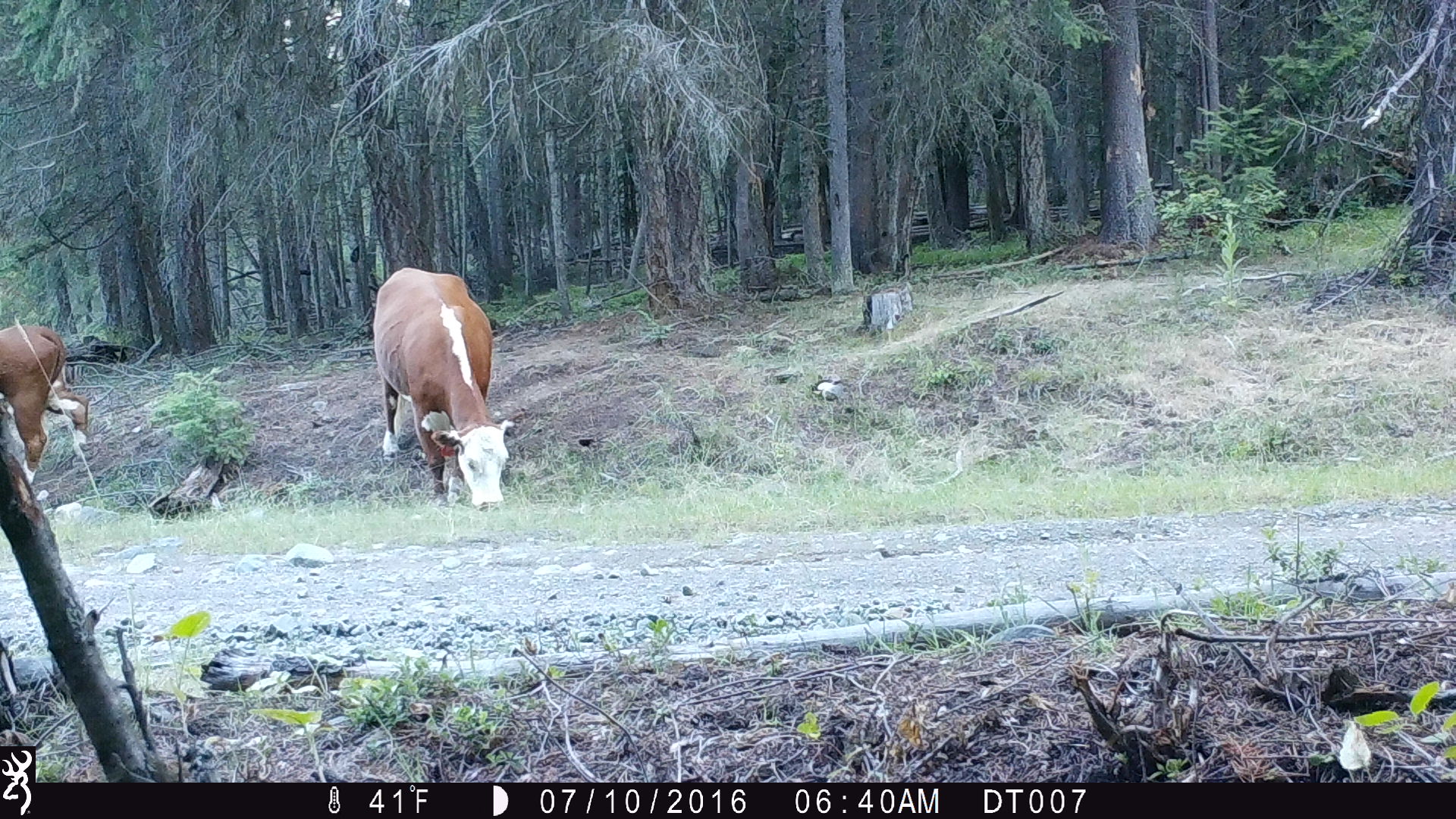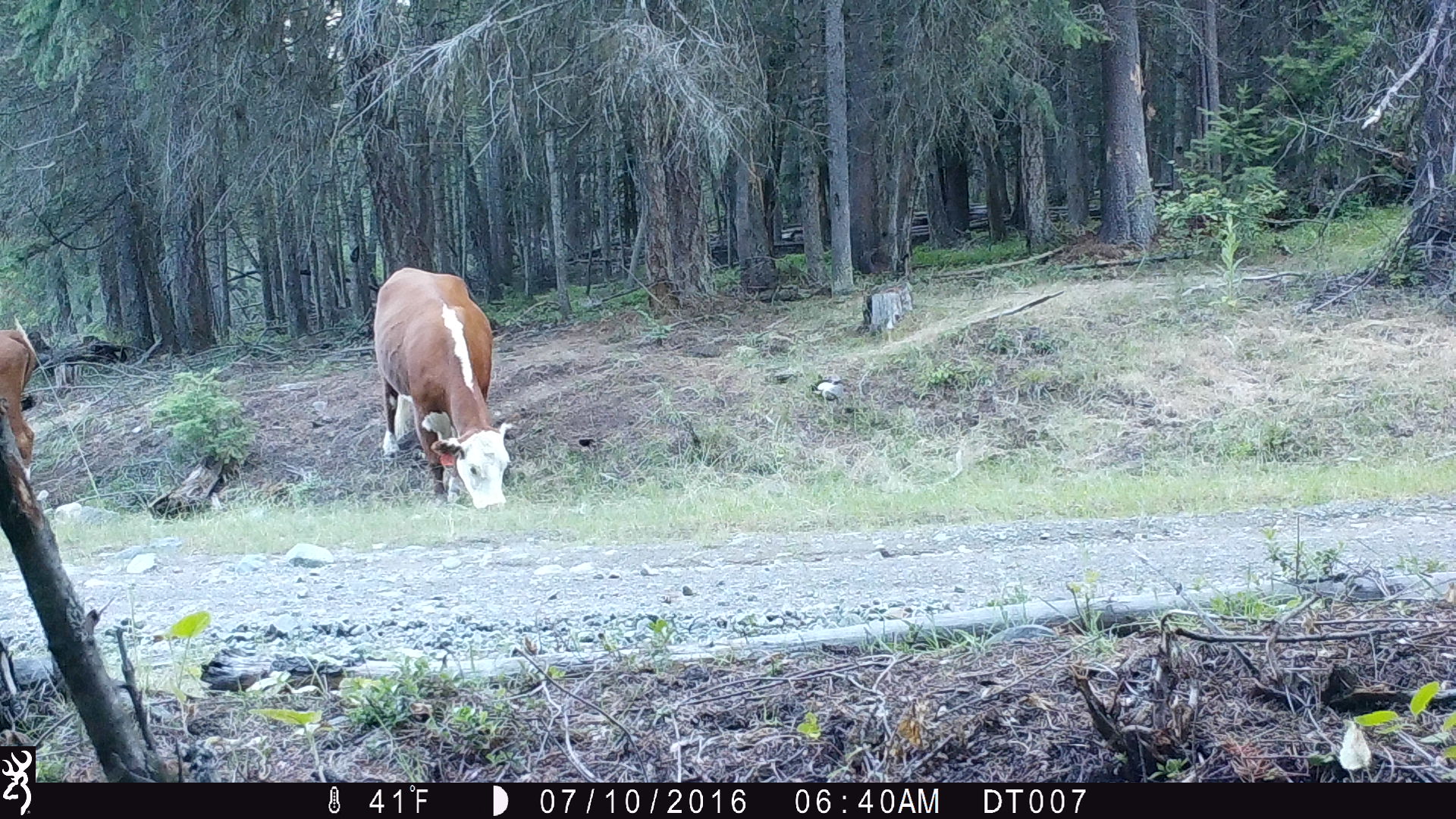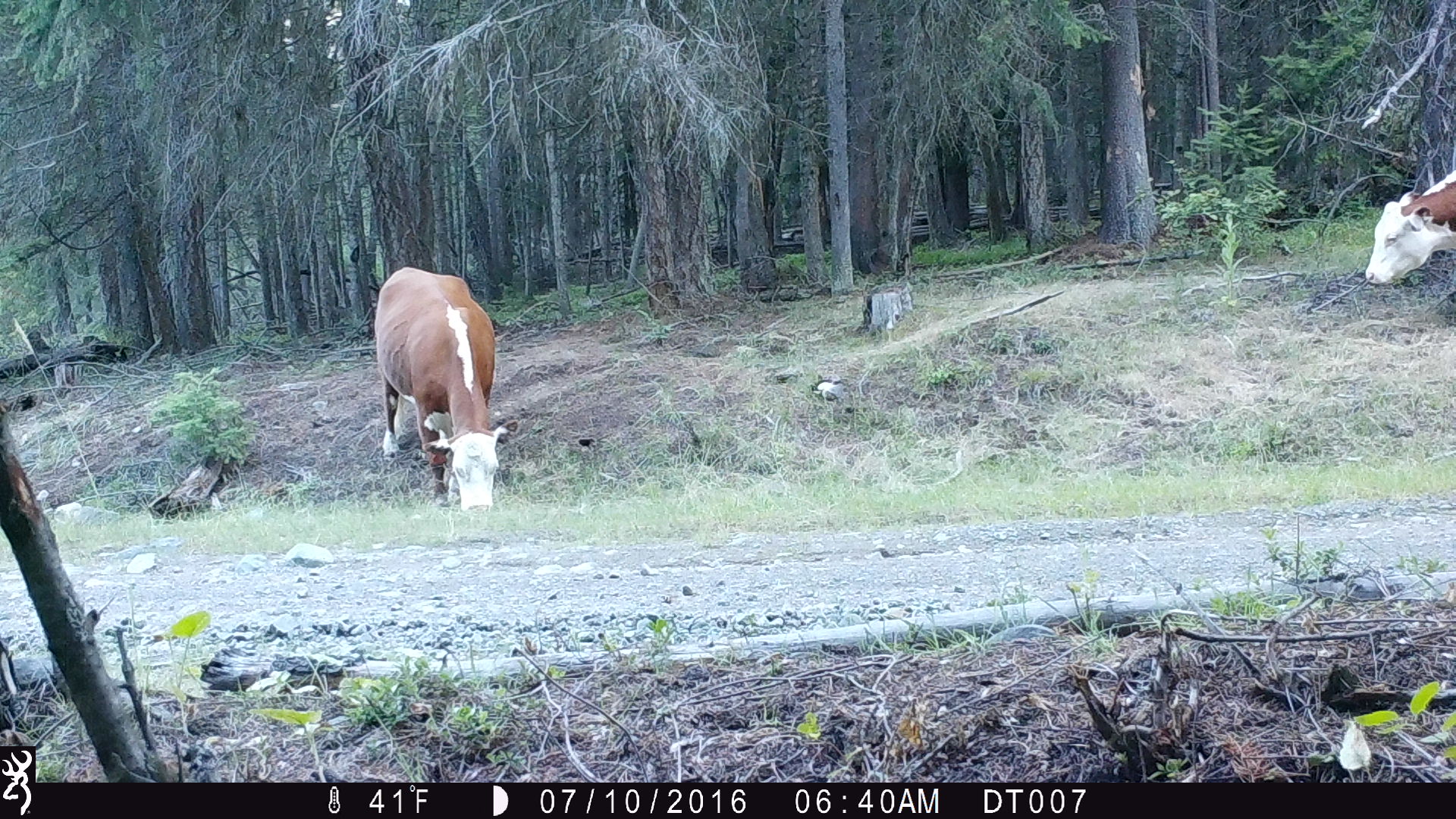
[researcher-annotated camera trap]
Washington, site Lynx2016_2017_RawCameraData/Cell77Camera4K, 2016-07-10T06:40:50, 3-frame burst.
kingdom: Animalia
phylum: Chordata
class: Mammalia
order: Artiodactyla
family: Bovidae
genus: Bos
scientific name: Bos taurus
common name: domestic cattle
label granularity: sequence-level